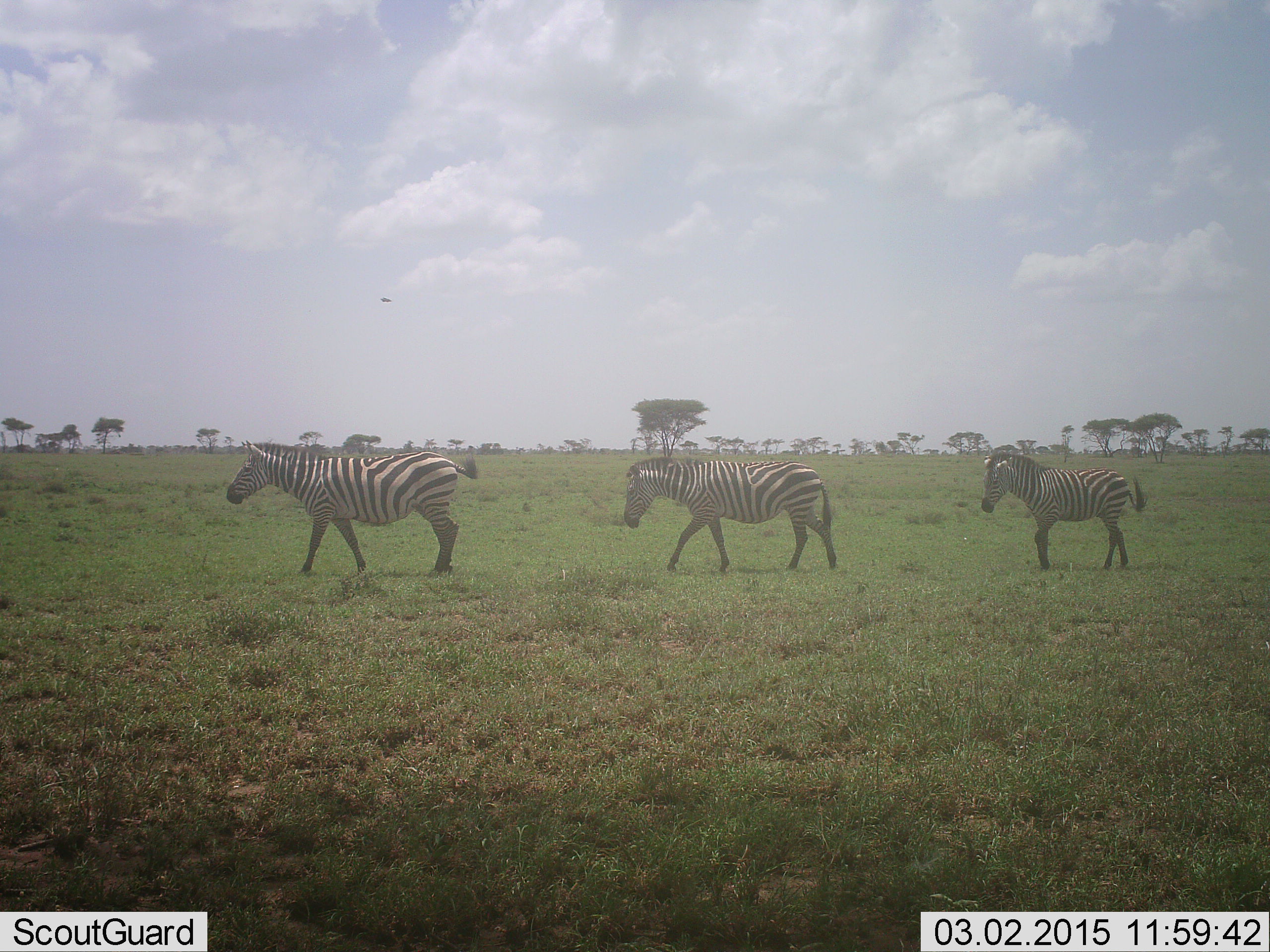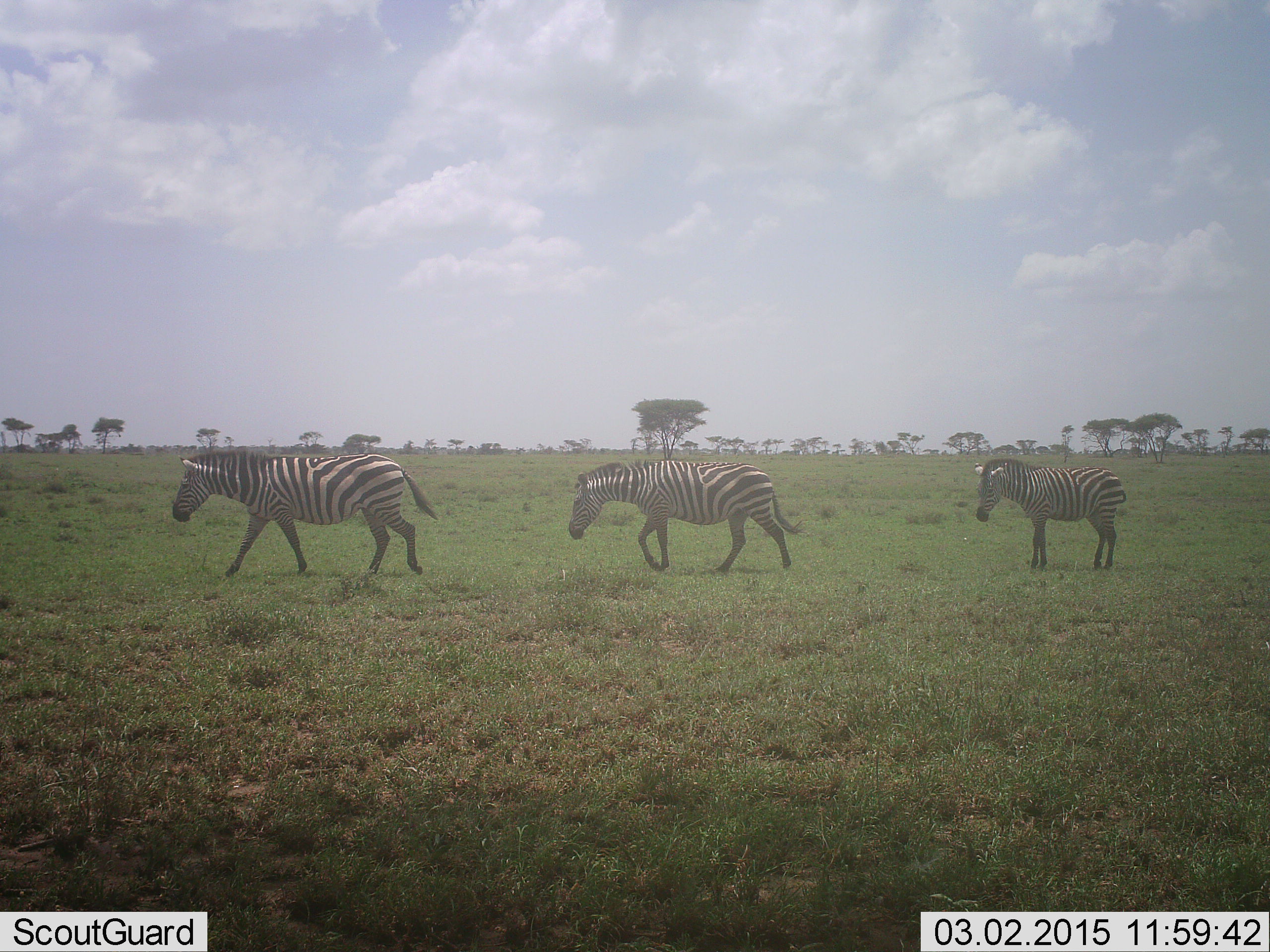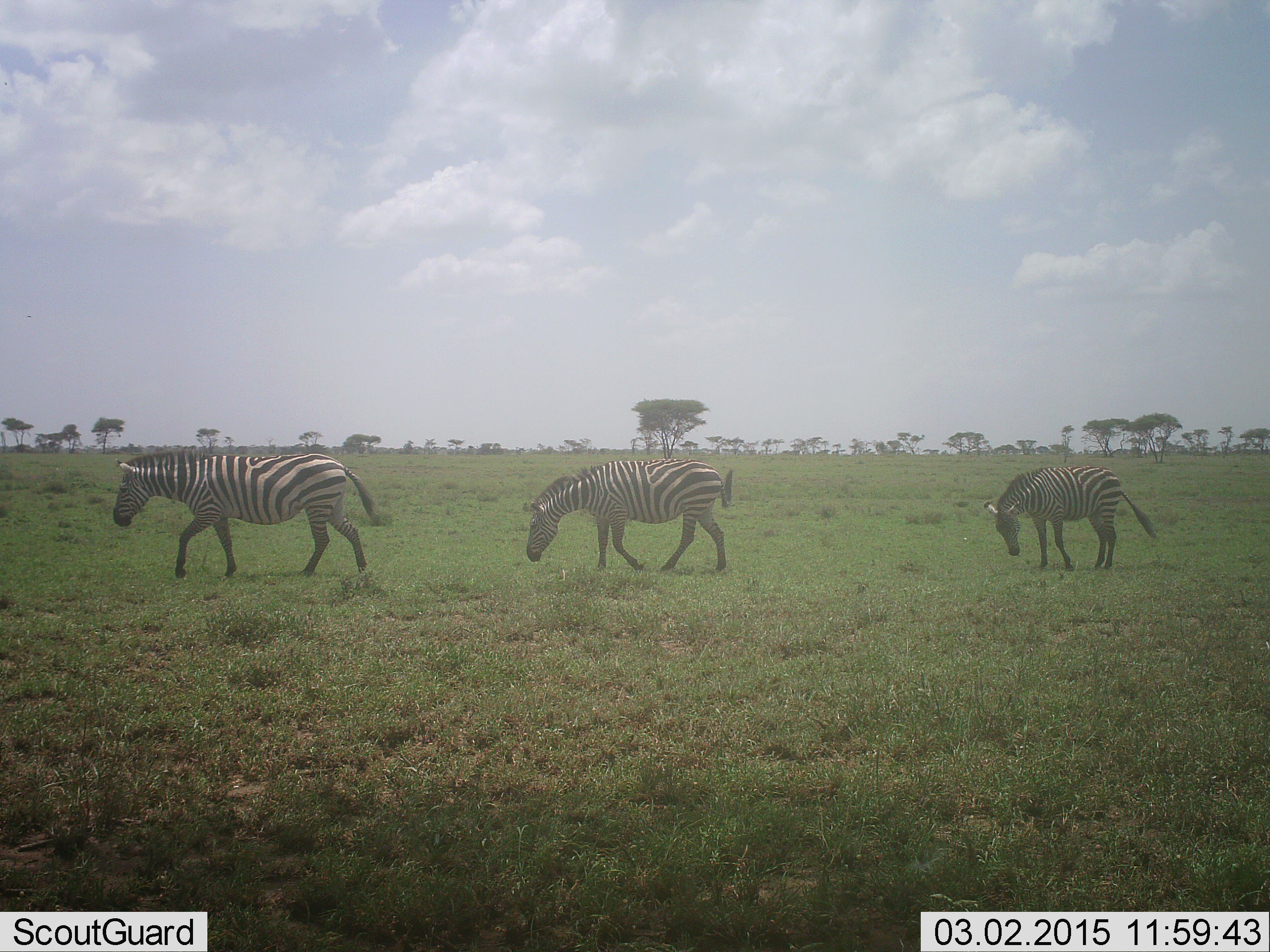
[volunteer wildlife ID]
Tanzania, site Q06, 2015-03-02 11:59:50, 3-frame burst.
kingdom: Animalia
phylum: Chordata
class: Mammalia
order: Perissodactyla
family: Equidae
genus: Equus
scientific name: Equus quagga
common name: plains zebra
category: zebra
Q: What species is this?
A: Zebra (plains zebra) (Equus quagga).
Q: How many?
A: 3.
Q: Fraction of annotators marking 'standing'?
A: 10%.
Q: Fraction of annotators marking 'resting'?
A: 0%.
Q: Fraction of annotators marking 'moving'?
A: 100%.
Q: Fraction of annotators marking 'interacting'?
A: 0%.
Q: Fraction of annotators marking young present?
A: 10%.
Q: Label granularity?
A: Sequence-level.